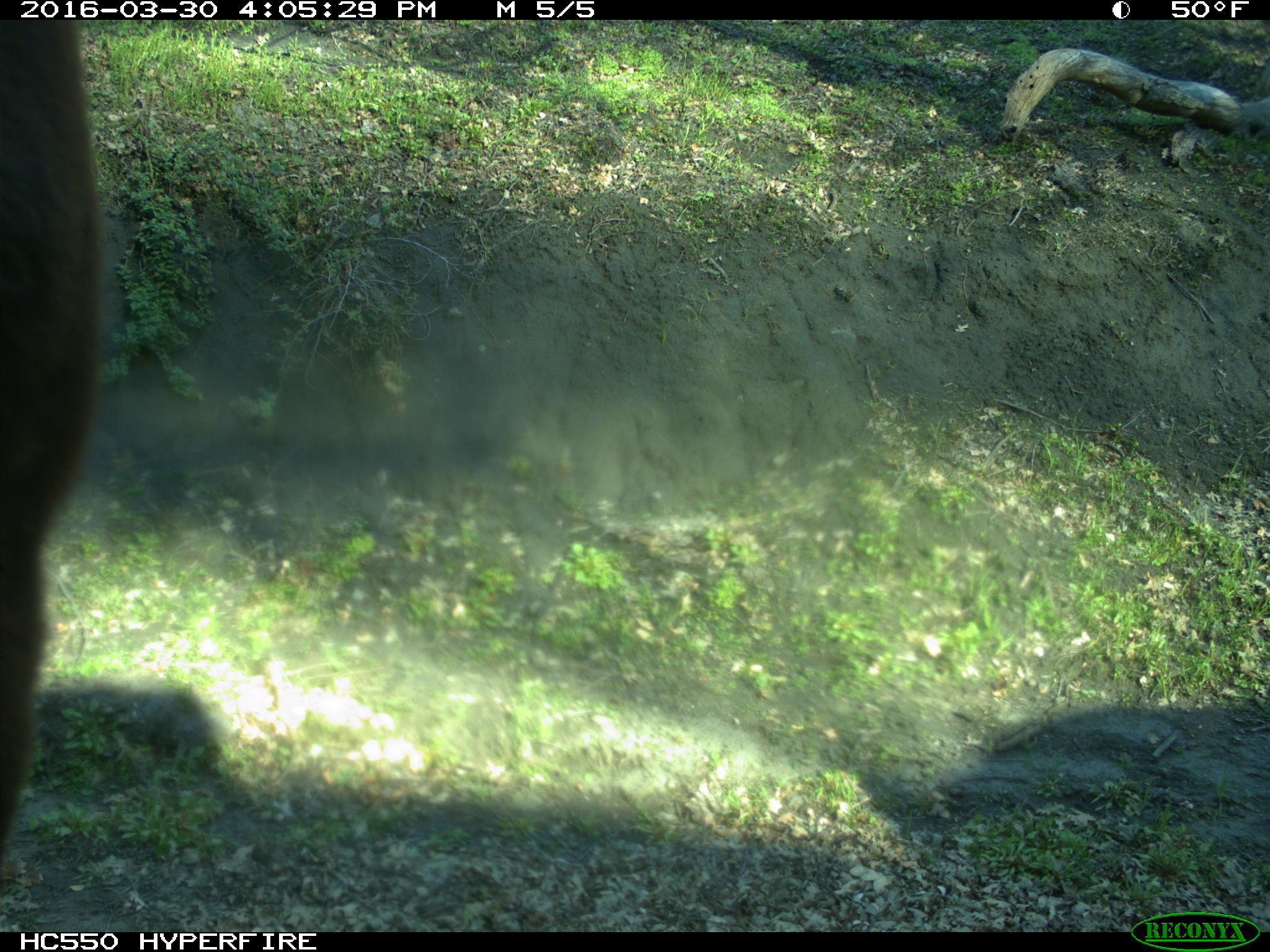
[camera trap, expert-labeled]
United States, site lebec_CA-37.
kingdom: Animalia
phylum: Chordata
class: Mammalia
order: Artiodactyla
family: Bovidae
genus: Bos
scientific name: Bos taurus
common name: domestic cow